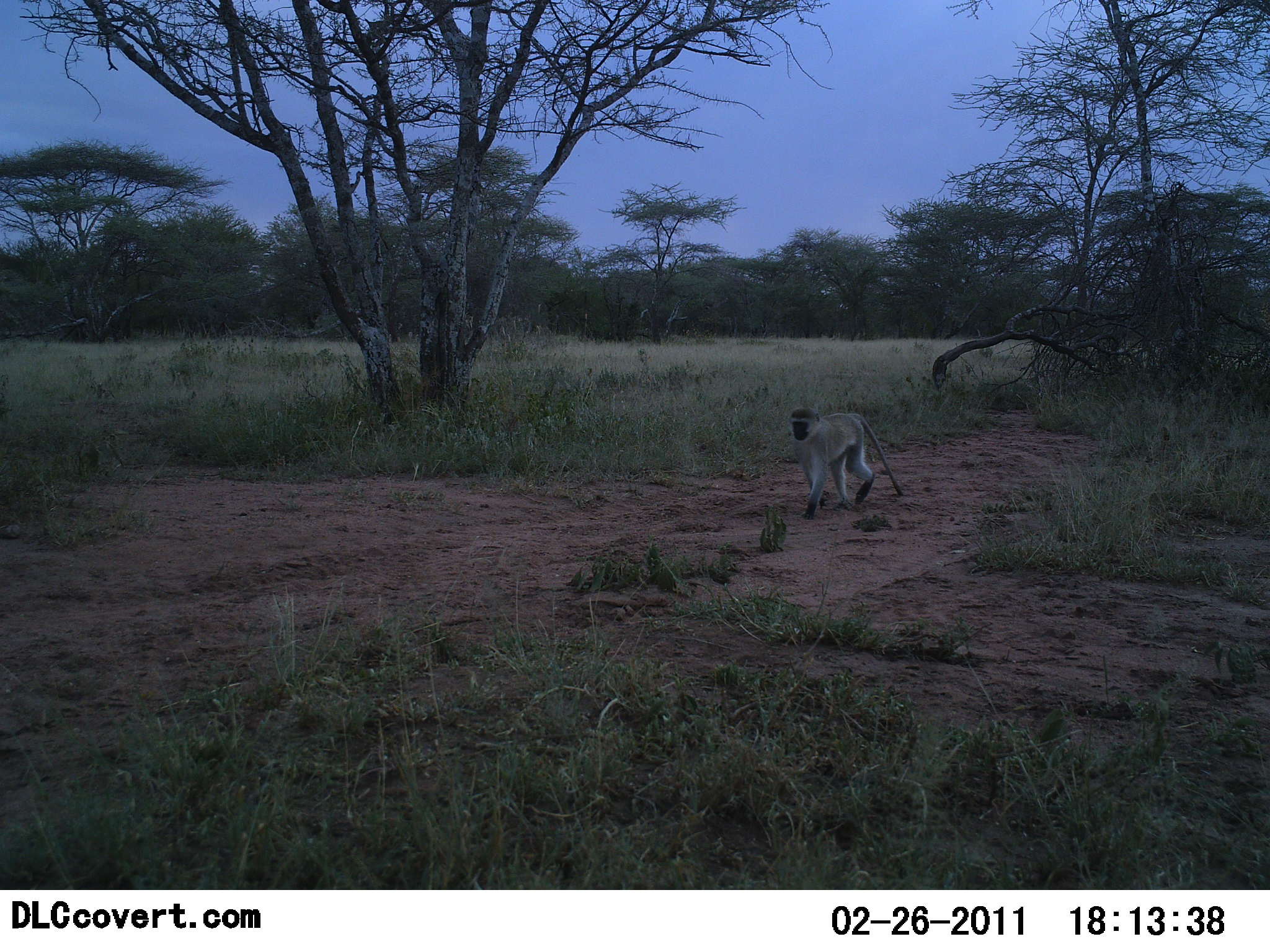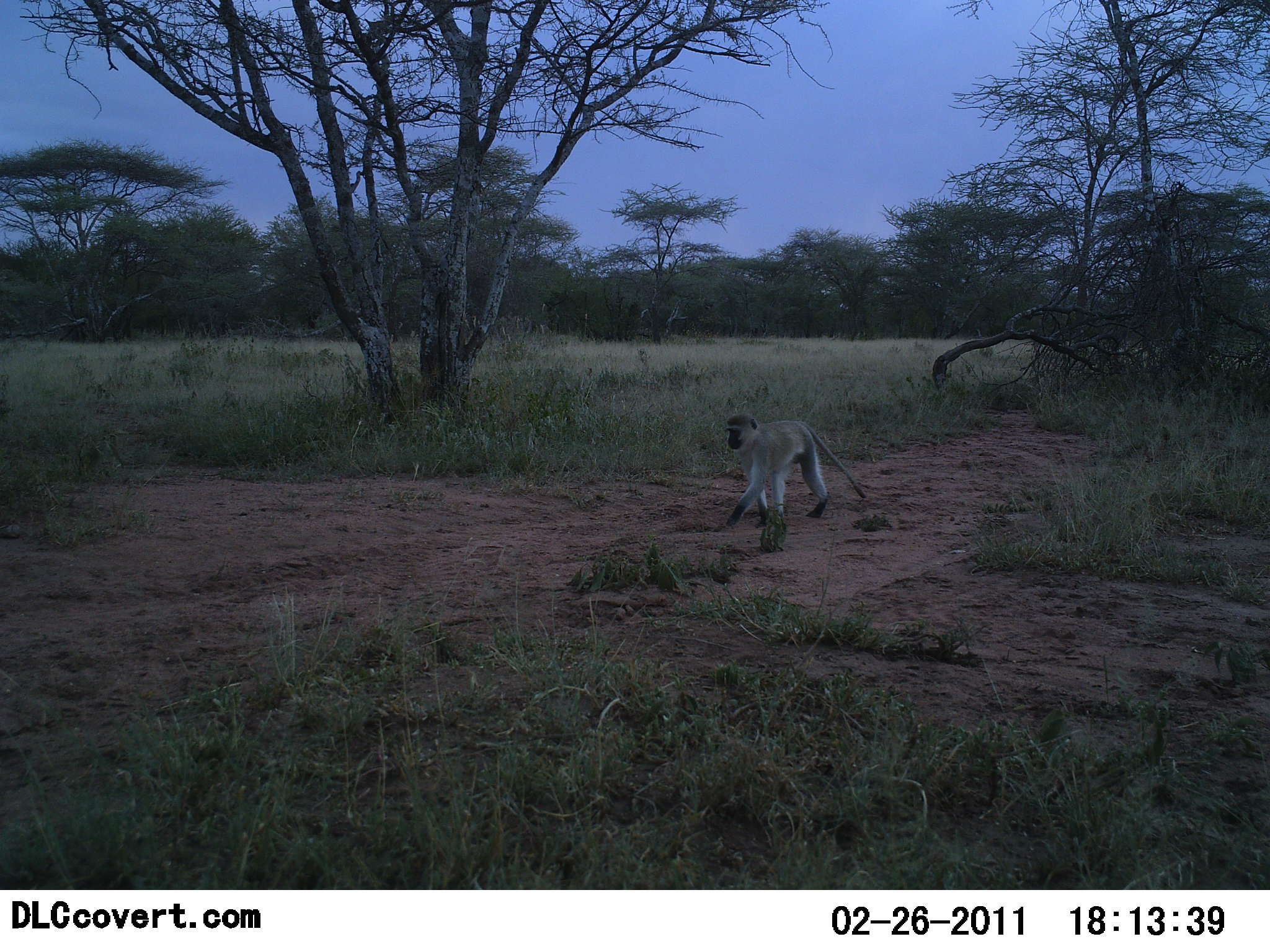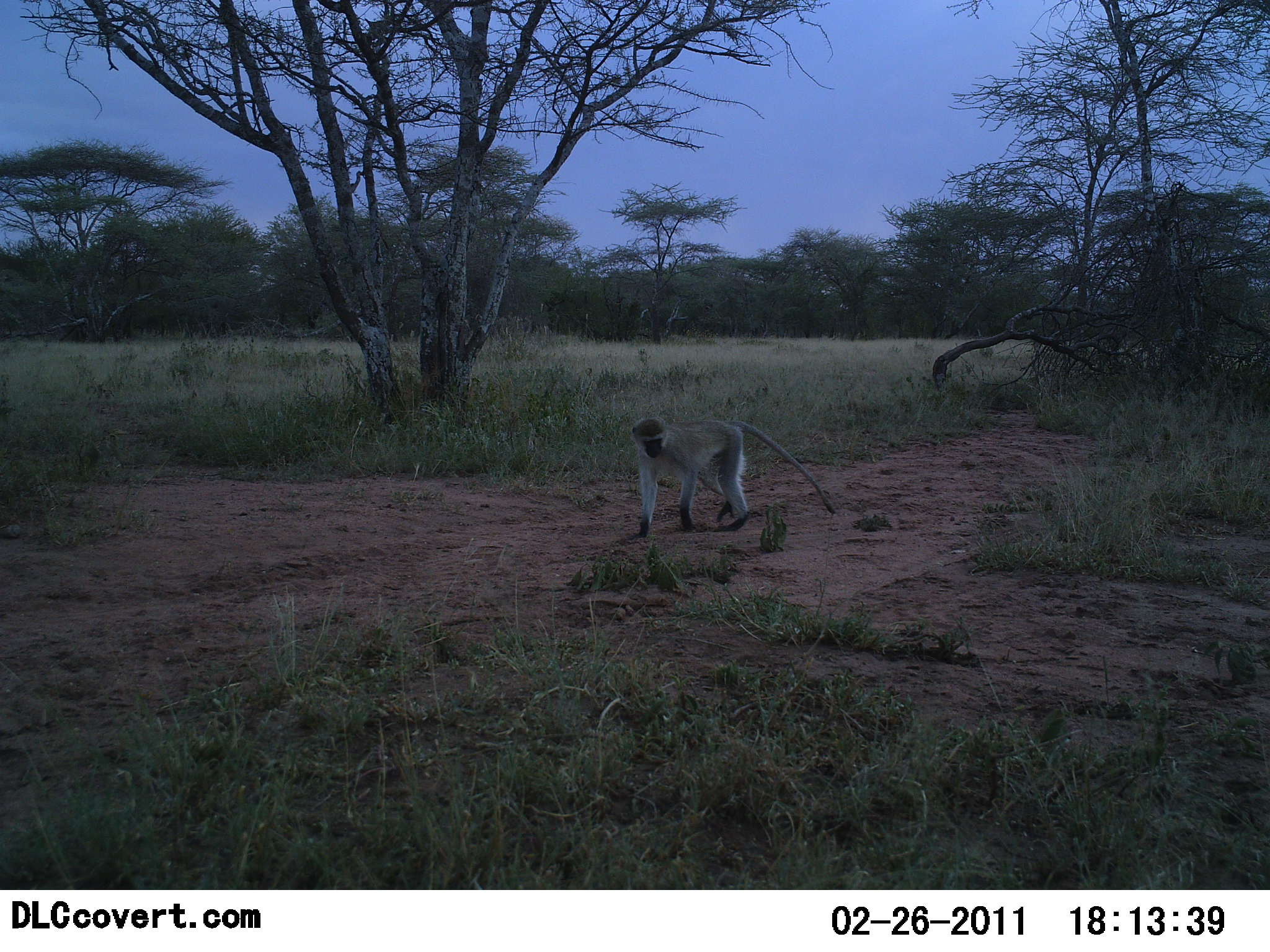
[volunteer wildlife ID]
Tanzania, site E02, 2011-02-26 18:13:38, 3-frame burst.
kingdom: Animalia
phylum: Chordata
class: Mammalia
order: Primates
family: Cercopithecidae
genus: Chlorocebus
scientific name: Chlorocebus pygerythrus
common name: vervet monkey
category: monkeyvervet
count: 1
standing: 0%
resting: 0%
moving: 100%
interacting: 0%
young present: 0%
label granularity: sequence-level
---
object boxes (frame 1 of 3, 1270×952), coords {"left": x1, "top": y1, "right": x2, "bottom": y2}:
animal: {"left": 787, "top": 405, "right": 905, "bottom": 521}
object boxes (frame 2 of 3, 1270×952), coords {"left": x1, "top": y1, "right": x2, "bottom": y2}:
animal: {"left": 723, "top": 411, "right": 866, "bottom": 529}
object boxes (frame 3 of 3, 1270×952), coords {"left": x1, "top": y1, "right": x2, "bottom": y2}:
animal: {"left": 630, "top": 413, "right": 837, "bottom": 537}